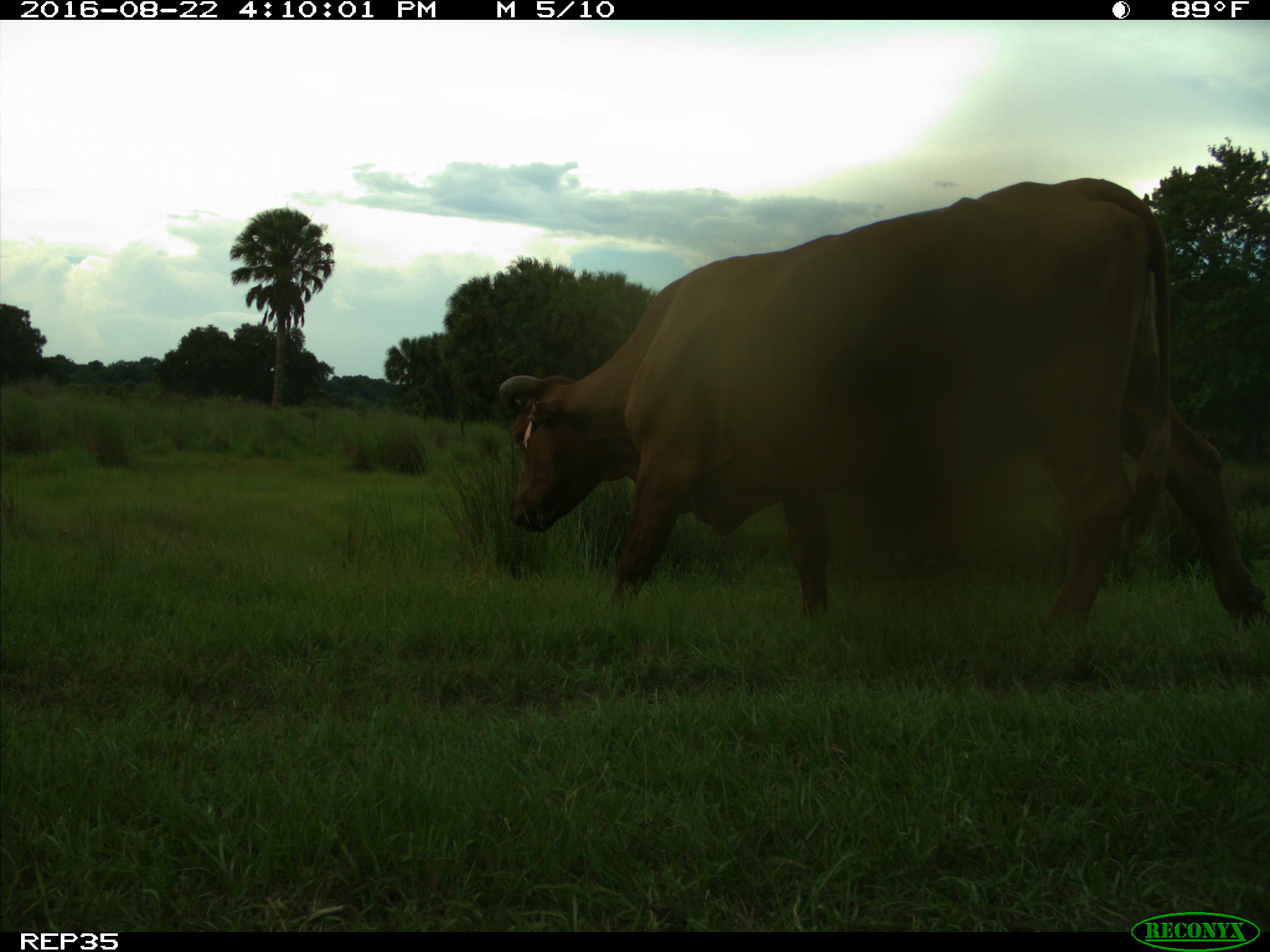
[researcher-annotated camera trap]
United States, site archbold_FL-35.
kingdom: Animalia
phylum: Chordata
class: Mammalia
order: Artiodactyla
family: Bovidae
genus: Bos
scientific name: Bos taurus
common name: domestic cow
Bos taurus (domestic cow).